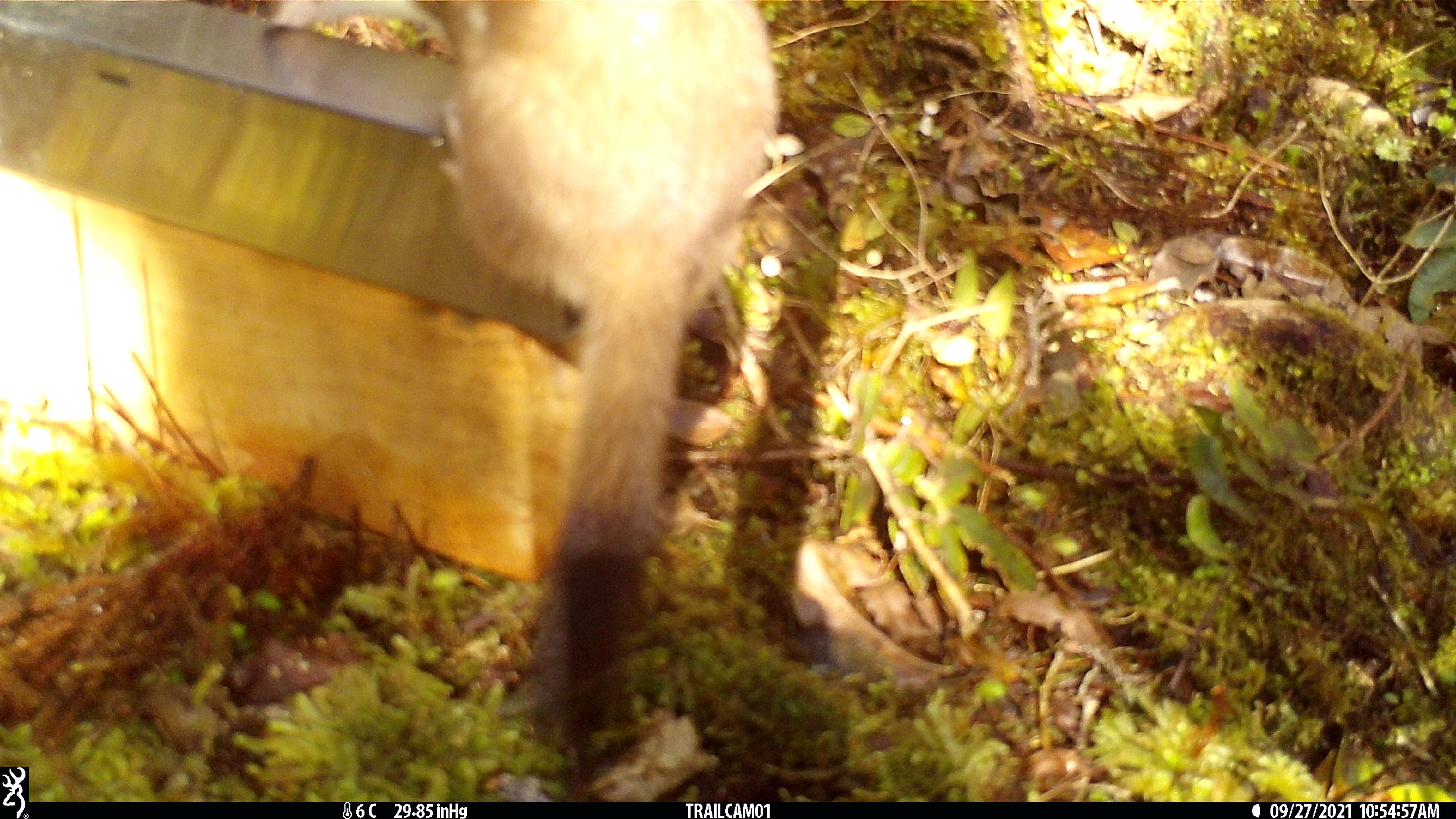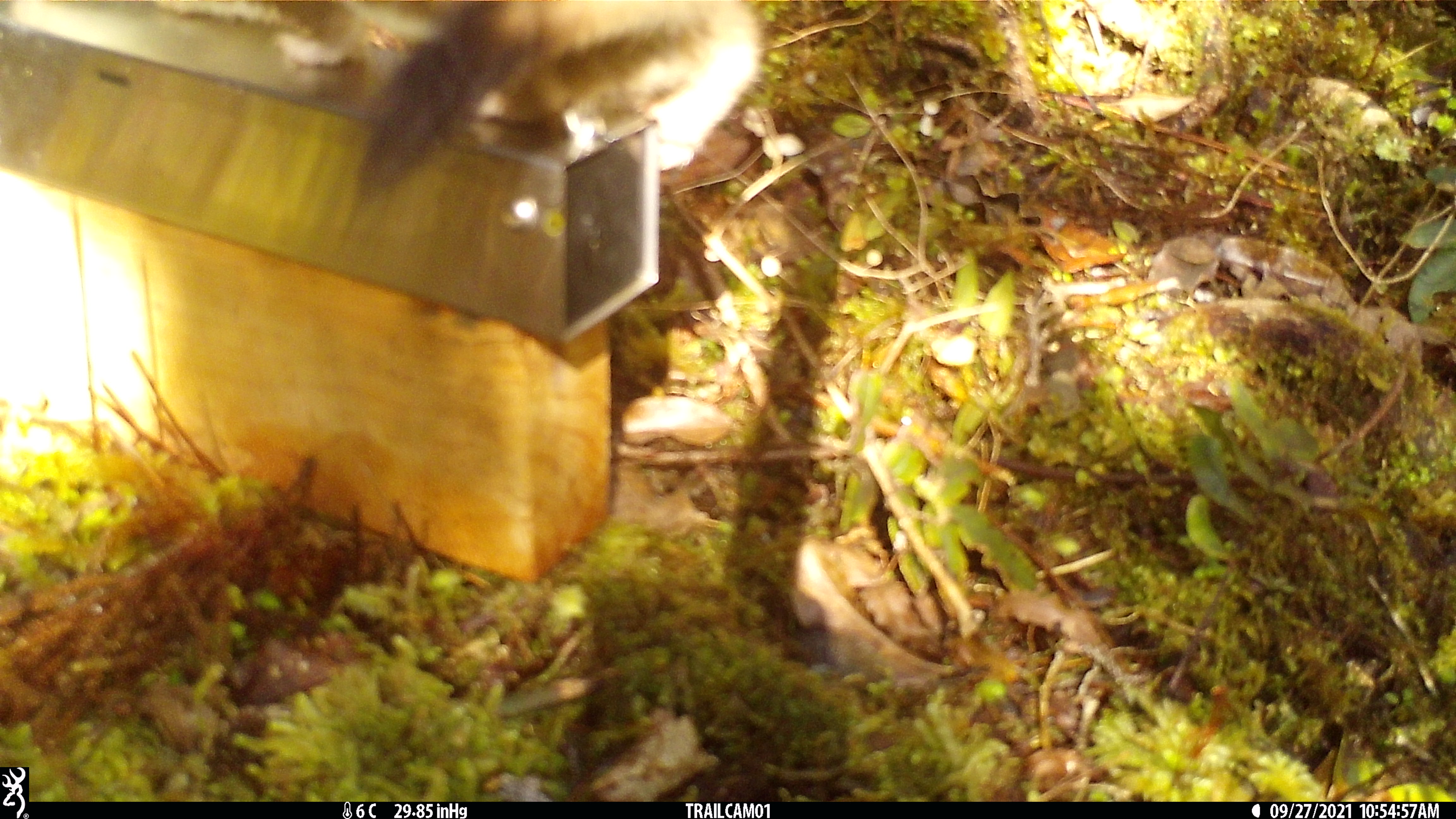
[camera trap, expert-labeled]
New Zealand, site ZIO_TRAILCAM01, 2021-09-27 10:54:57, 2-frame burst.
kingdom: Animalia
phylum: Chordata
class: Mammalia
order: Carnivora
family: Mustelidae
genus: Mustela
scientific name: Mustela erminea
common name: stoat